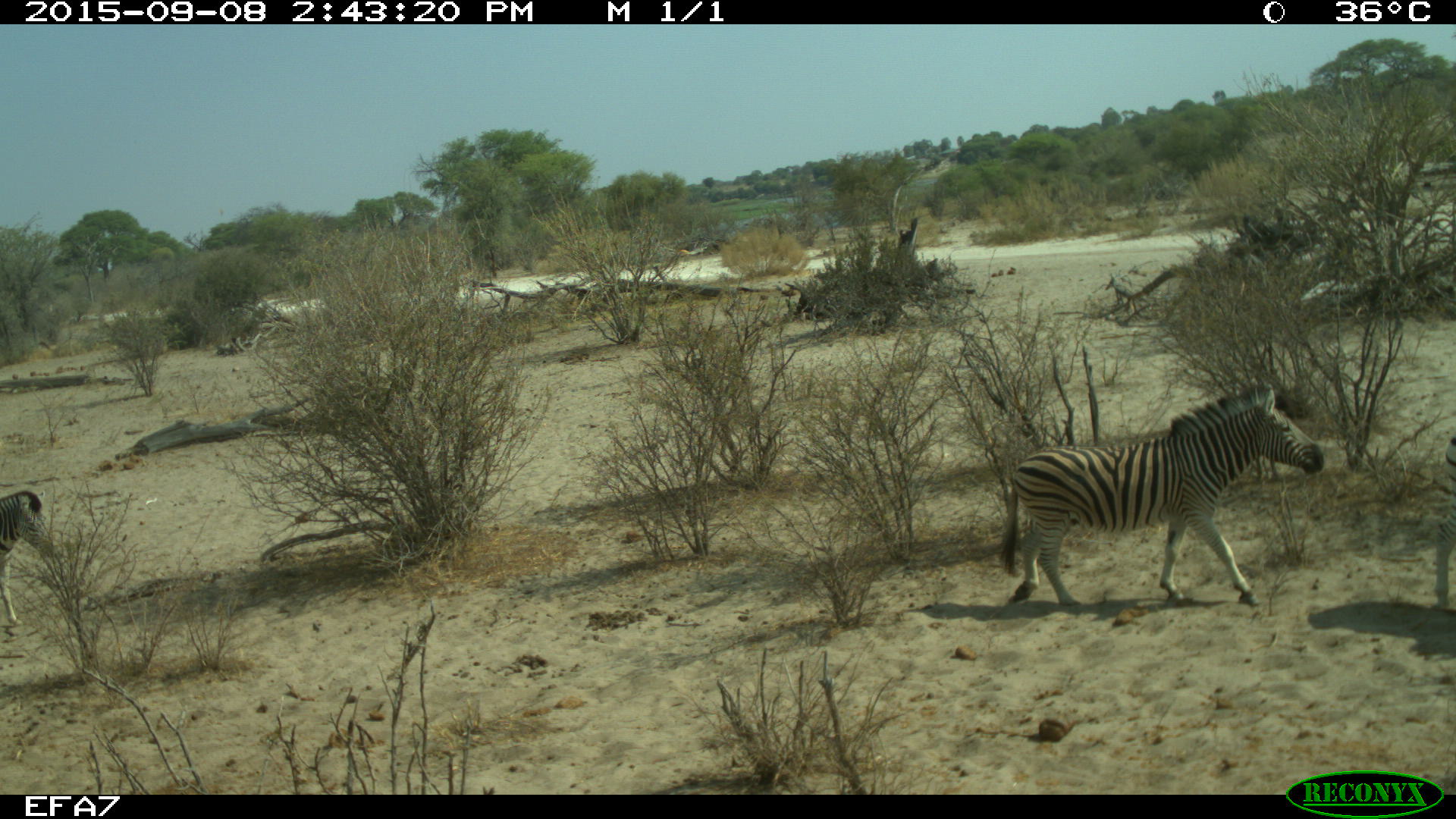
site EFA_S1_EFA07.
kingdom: Animalia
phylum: Chordata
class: Mammalia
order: Perissodactyla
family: Equidae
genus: Equus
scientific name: Equus quagga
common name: plains zebra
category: zebraplains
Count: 3.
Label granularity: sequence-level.